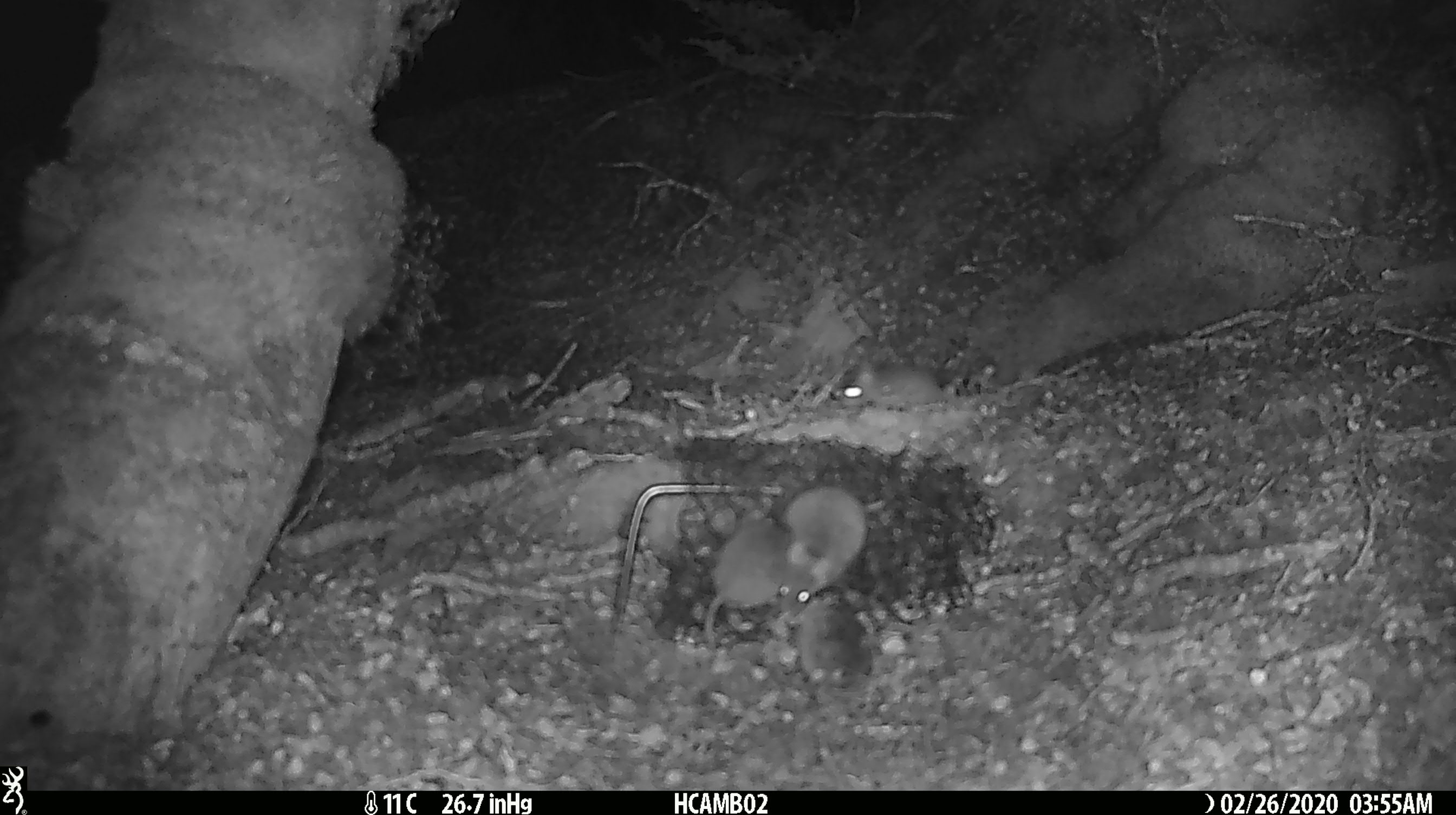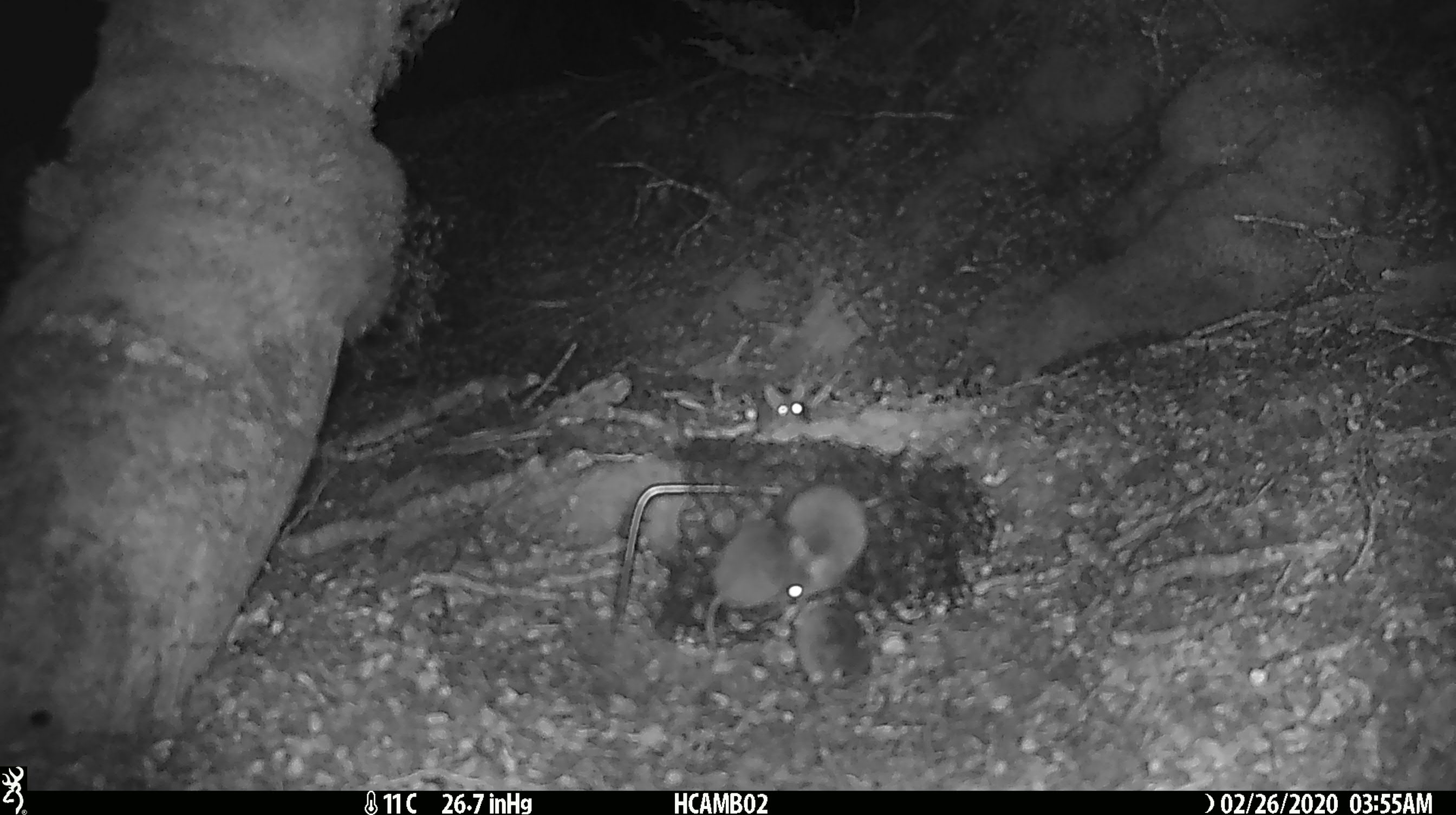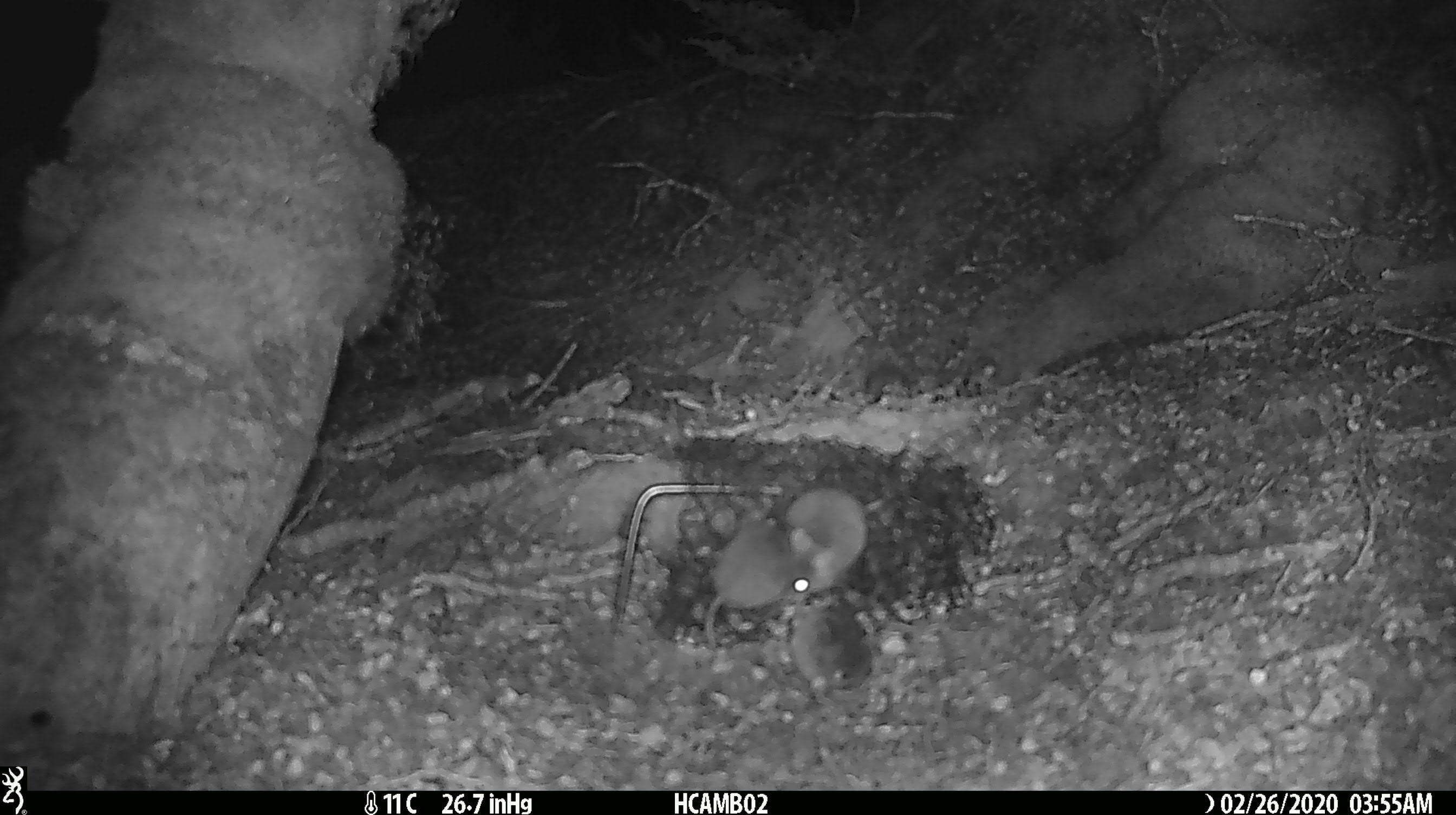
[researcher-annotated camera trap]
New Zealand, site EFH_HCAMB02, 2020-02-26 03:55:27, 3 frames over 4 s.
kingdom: Animalia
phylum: Chordata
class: Mammalia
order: Rodentia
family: Muridae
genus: Mus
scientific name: Mus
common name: mouse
Mouse (Mus).